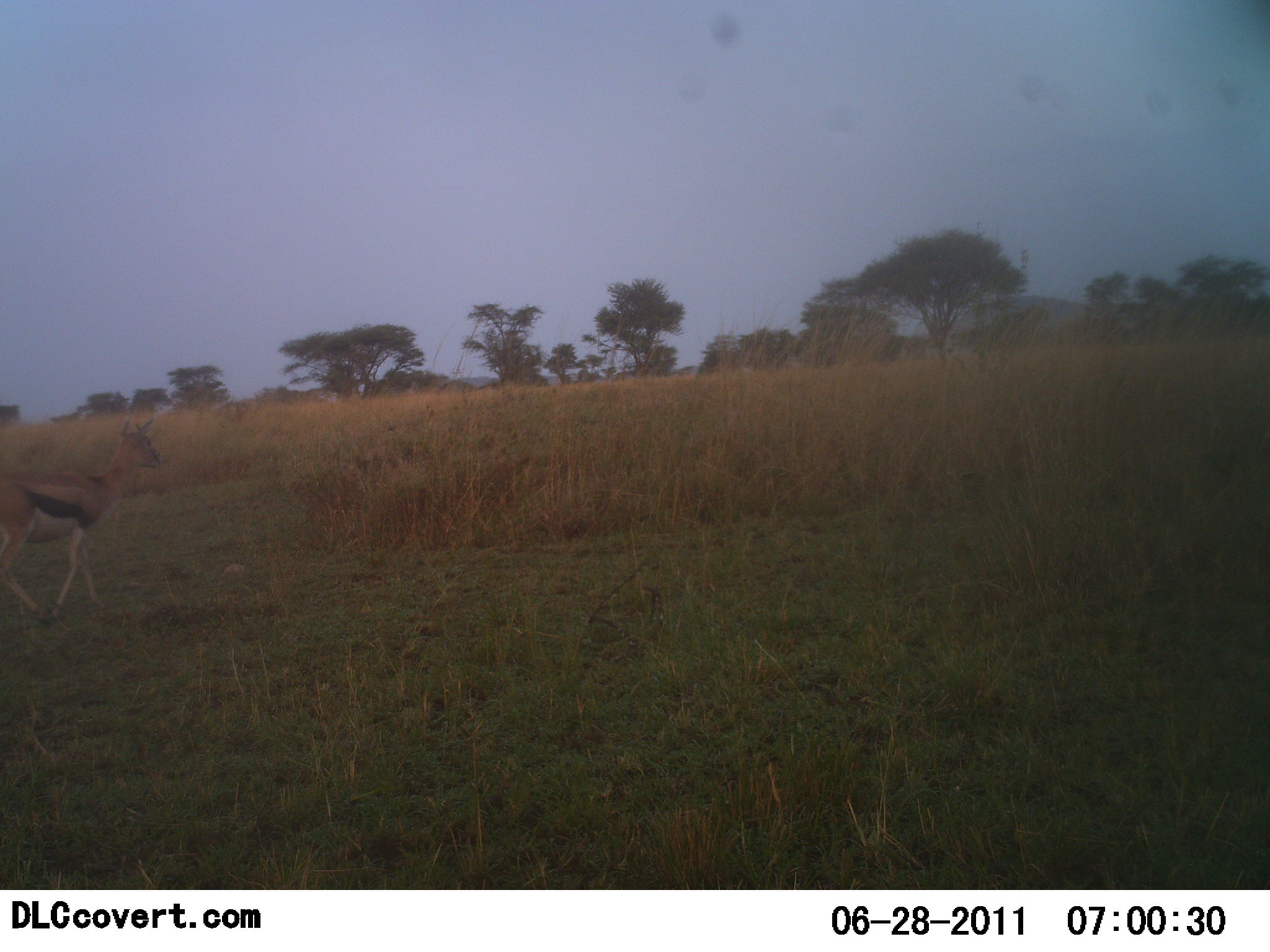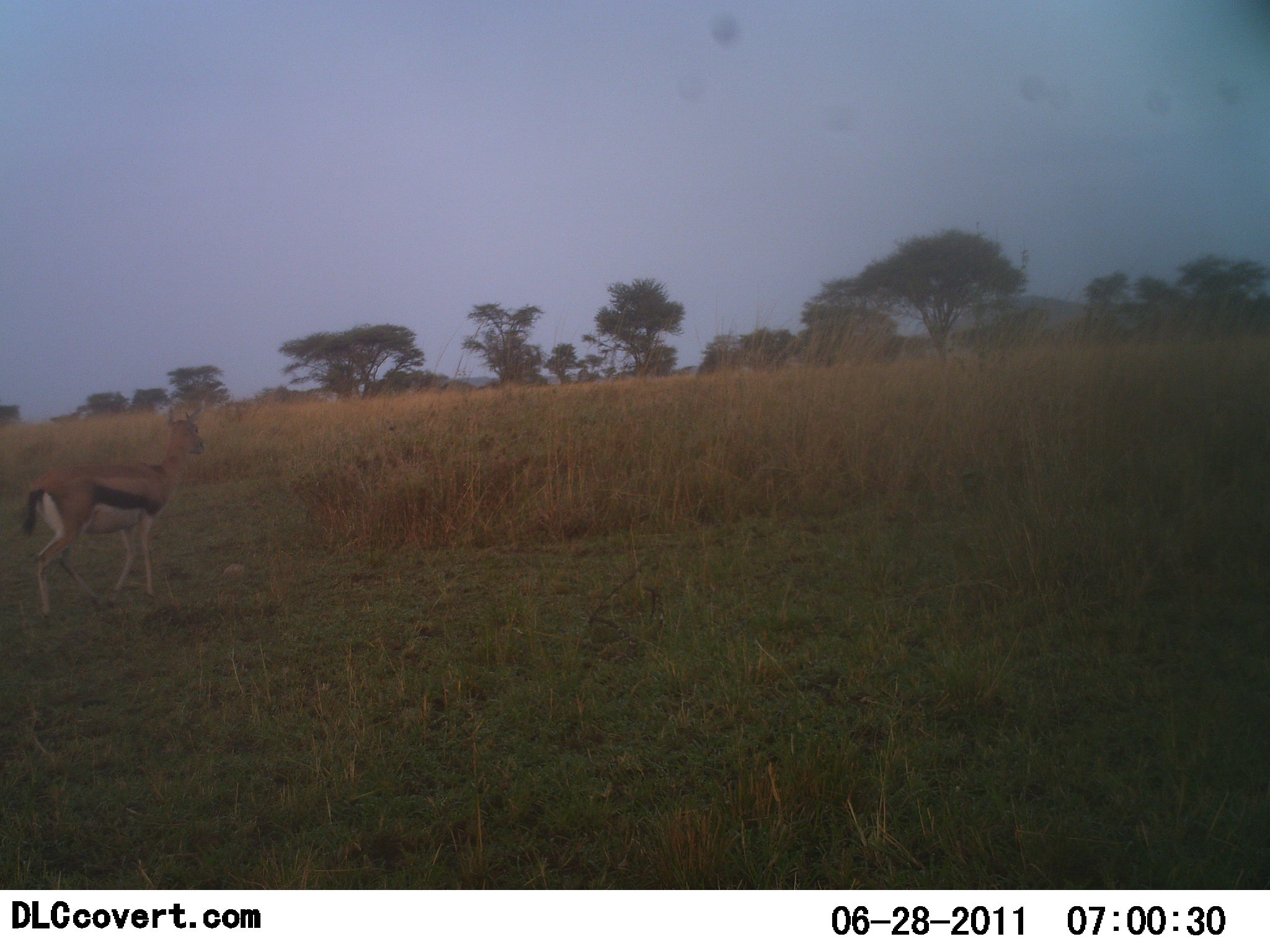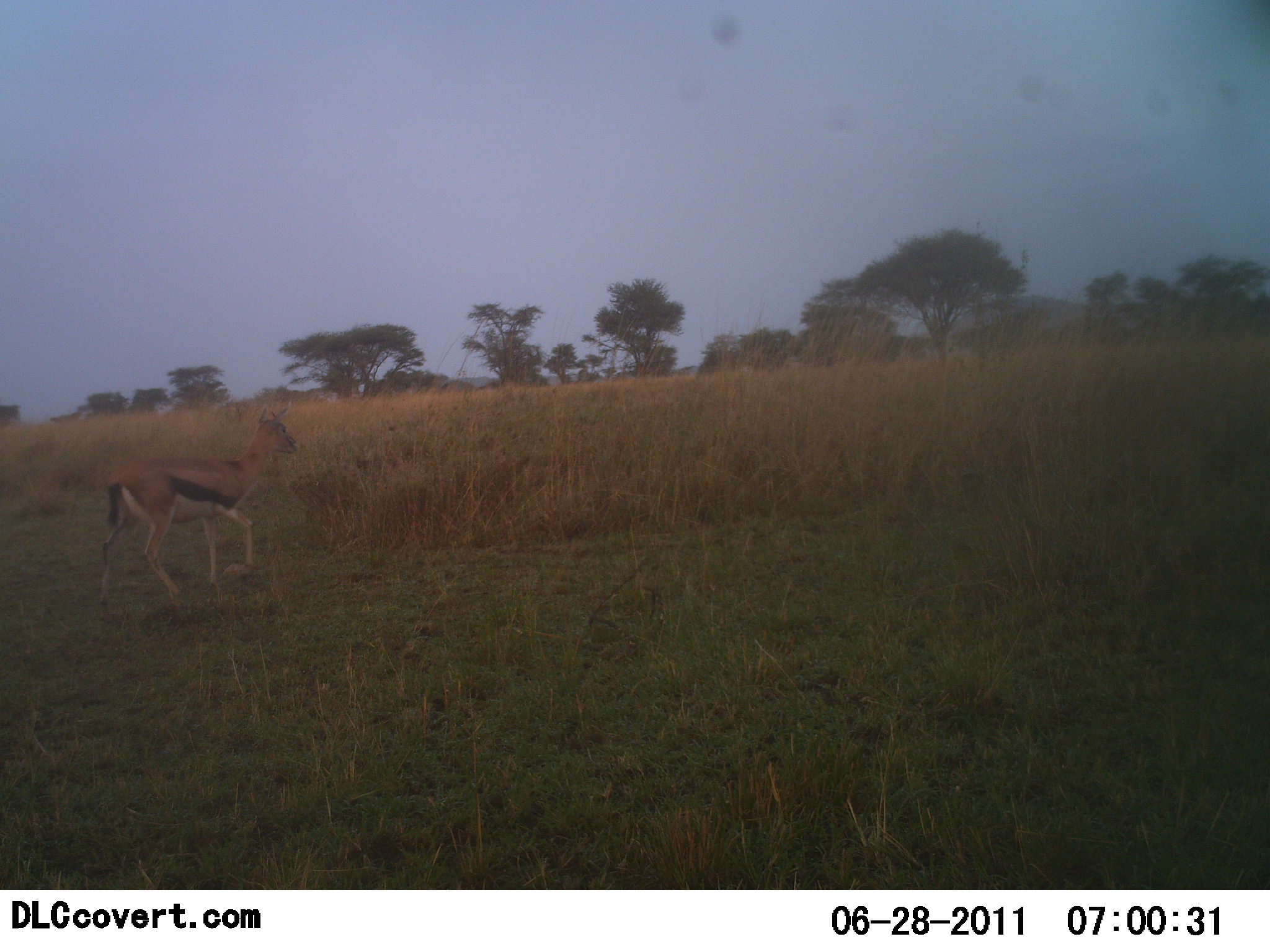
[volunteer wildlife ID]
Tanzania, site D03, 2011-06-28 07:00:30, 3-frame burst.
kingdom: Animalia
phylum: Chordata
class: Mammalia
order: Artiodactyla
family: Bovidae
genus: Eudorcas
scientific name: Eudorcas thomsonii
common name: thomson's gazelle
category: gazellethomsons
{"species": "gazellethomsons (thomson's gazelle) (Eudorcas thomsonii)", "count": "1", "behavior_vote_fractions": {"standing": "9%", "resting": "0%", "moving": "91%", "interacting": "0%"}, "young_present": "0%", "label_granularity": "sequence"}